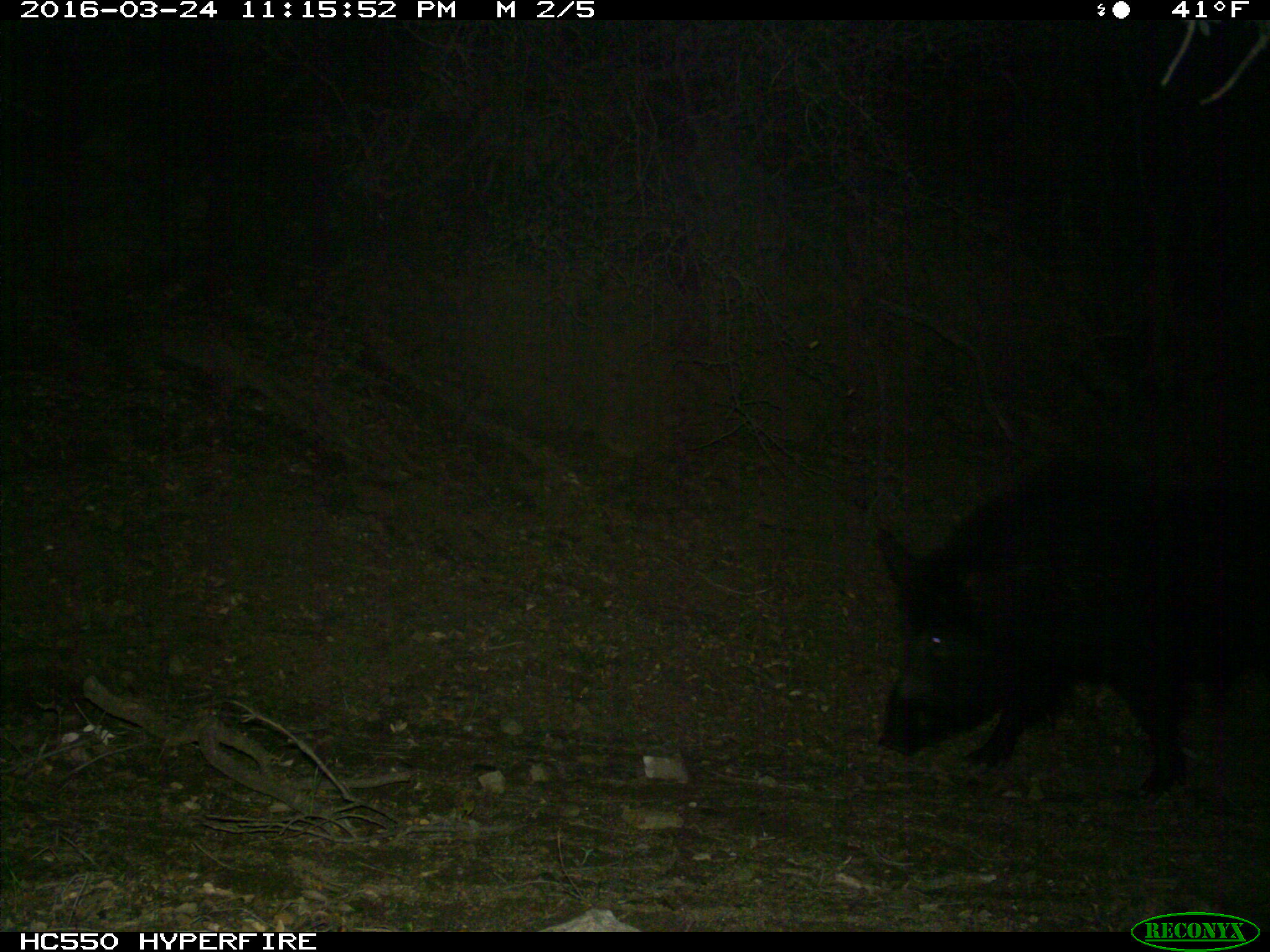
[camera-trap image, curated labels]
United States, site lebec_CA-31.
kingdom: Animalia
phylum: Chordata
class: Mammalia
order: Artiodactyla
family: Suidae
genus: Sus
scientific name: Sus scrofa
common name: wild boar